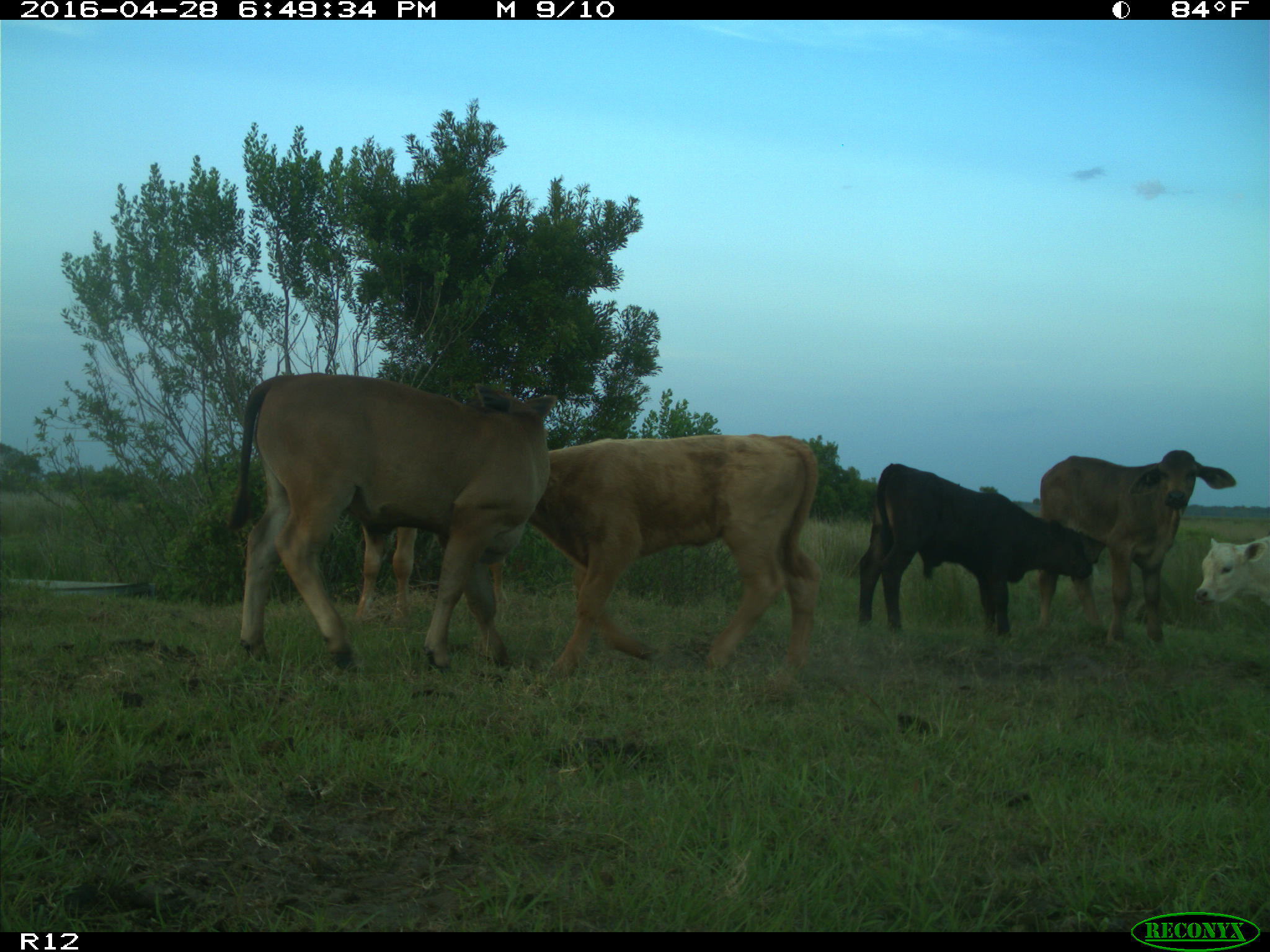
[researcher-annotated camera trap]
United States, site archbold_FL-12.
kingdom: Animalia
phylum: Chordata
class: Mammalia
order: Artiodactyla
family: Bovidae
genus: Bos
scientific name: Bos taurus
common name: domestic cow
Bos taurus (domestic cow).